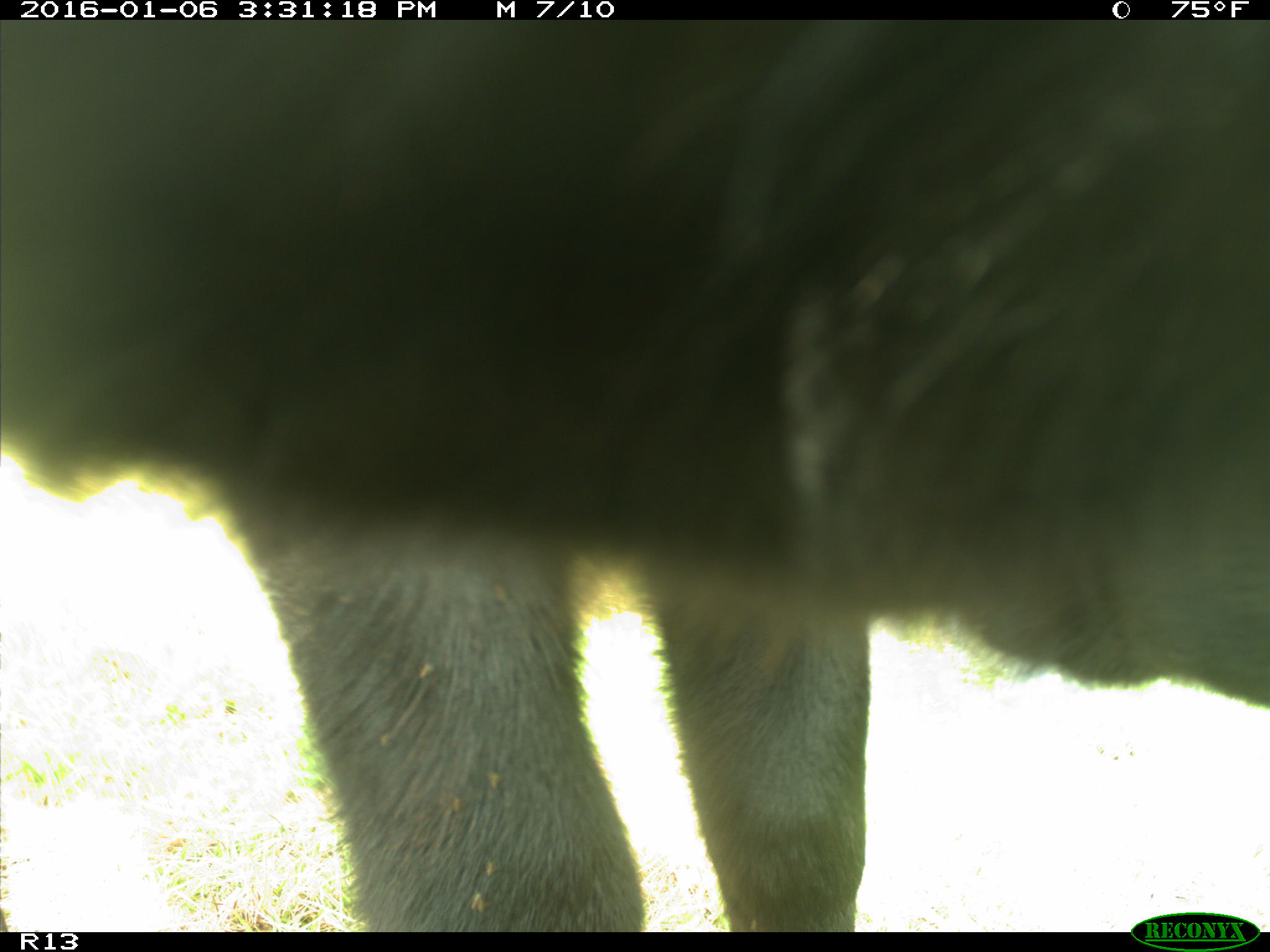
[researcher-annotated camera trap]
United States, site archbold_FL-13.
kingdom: Animalia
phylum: Chordata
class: Mammalia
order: Artiodactyla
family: Bovidae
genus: Bos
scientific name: Bos taurus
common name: domestic cow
Bos taurus (domestic cow).